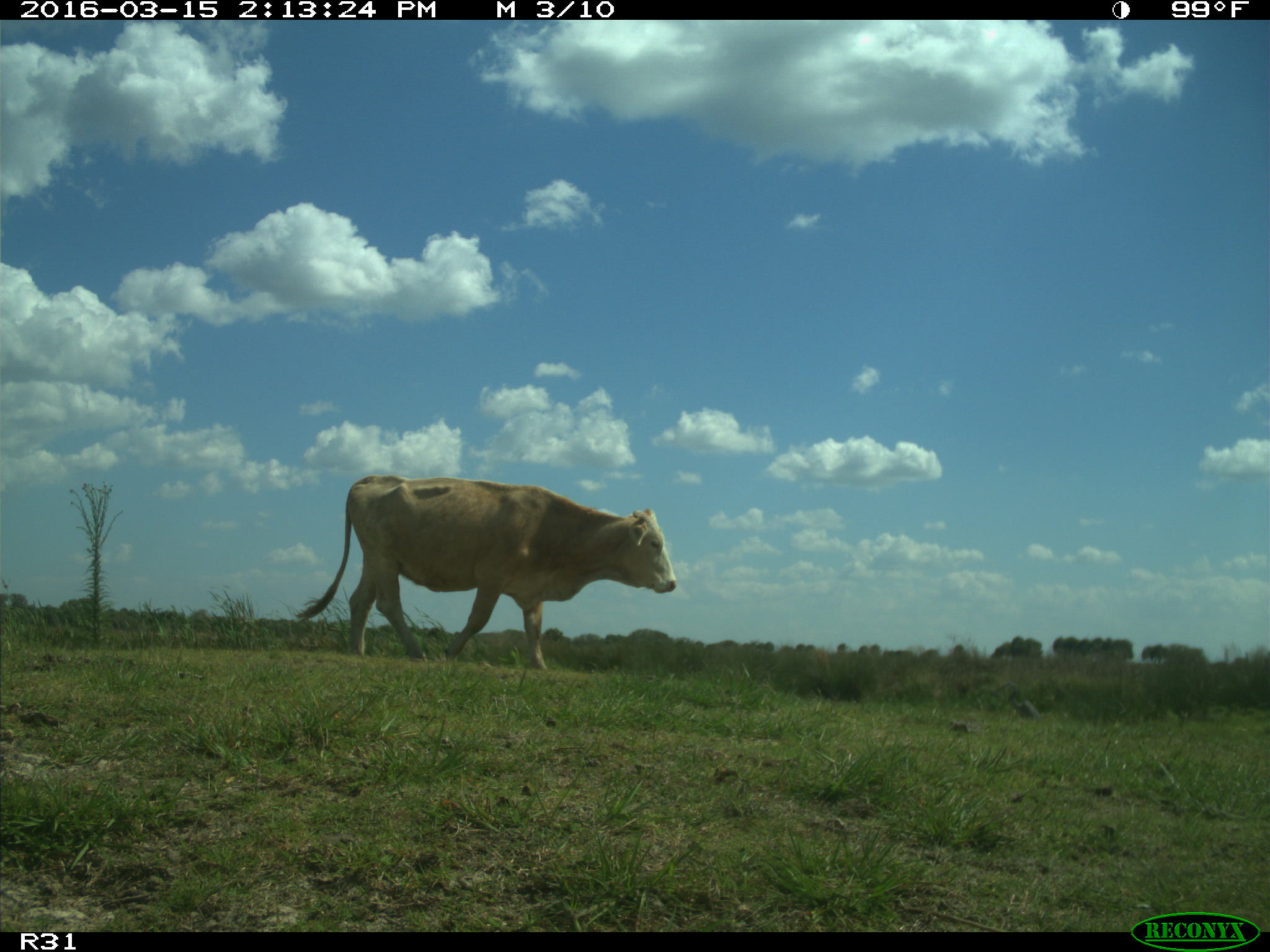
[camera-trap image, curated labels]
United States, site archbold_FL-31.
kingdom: Animalia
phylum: Chordata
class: Mammalia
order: Artiodactyla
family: Bovidae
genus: Bos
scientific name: Bos taurus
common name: domestic cow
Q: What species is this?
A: Bos taurus (domestic cow).